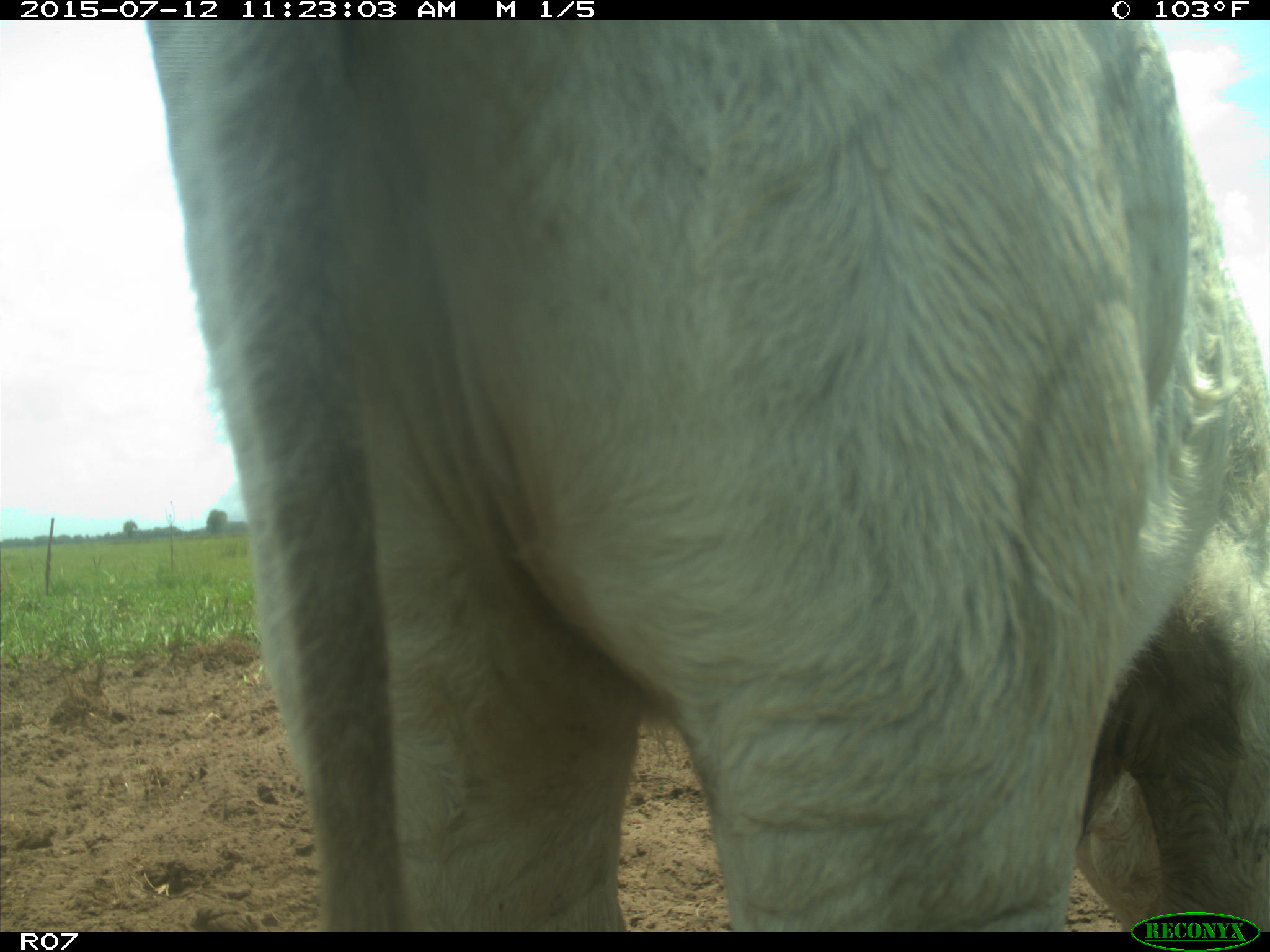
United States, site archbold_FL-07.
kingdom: Animalia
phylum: Chordata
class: Mammalia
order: Artiodactyla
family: Bovidae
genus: Bos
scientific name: Bos taurus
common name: domestic cow